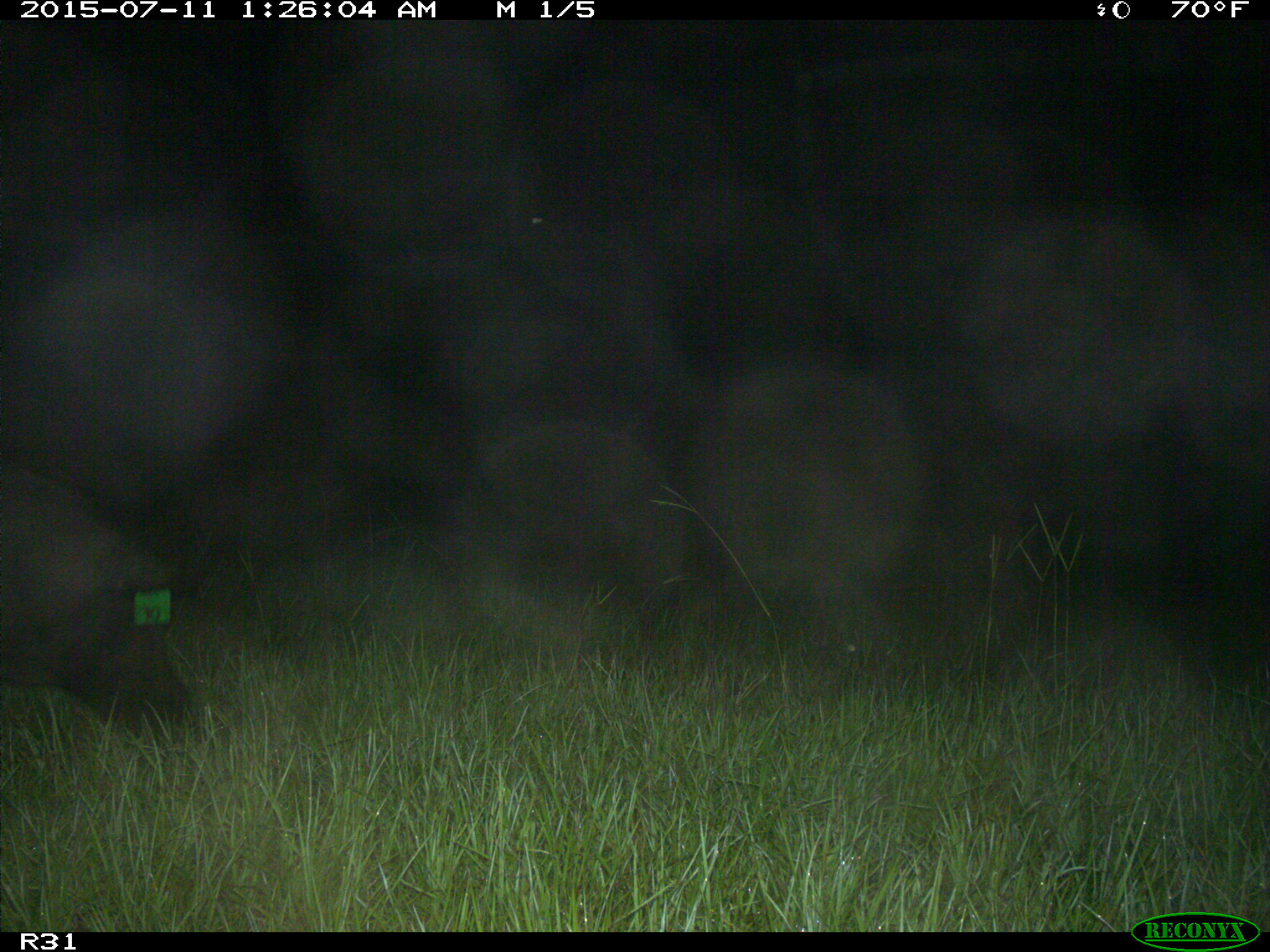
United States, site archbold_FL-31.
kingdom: Animalia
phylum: Chordata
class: Mammalia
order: Artiodactyla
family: Suidae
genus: Sus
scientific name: Sus scrofa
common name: wild boar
Sus scrofa (wild boar).